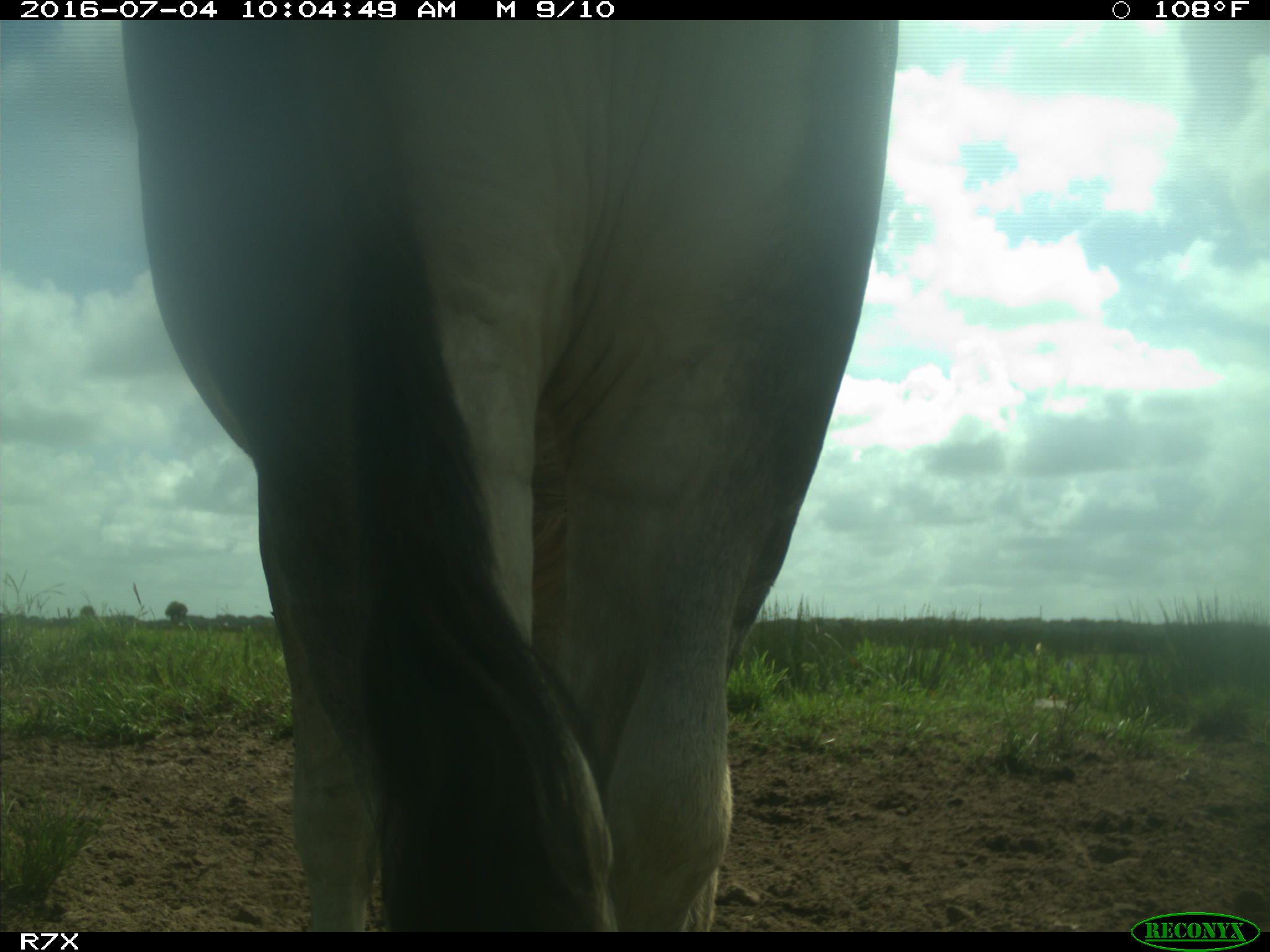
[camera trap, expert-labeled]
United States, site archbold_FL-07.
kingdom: Animalia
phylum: Chordata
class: Mammalia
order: Artiodactyla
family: Bovidae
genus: Bos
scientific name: Bos taurus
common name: domestic cow